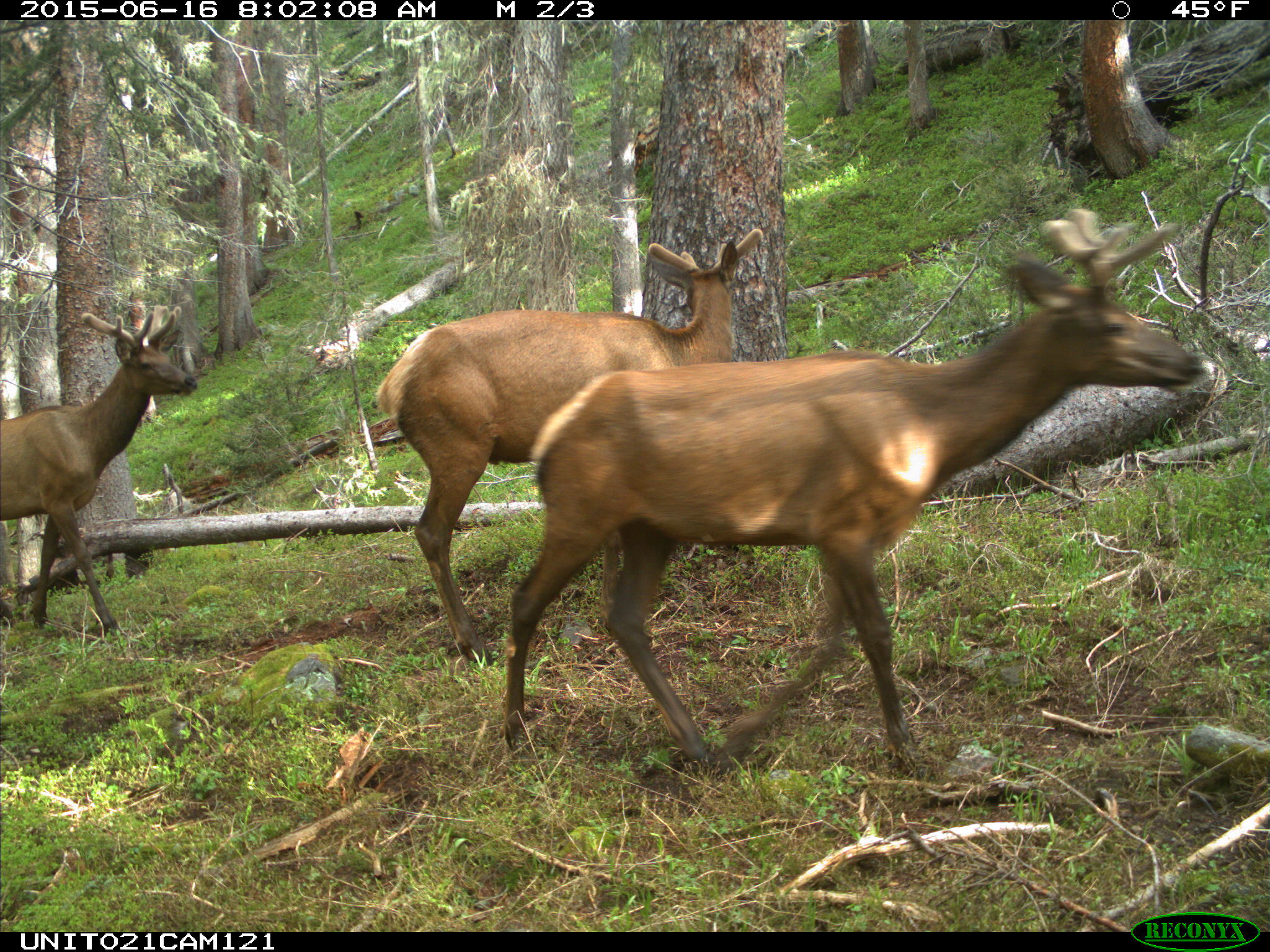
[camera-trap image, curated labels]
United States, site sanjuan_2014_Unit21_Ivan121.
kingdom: Animalia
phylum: Chordata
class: Mammalia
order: Artiodactyla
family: Cervidae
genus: Cervus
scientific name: Cervus elaphus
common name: red deer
Cervus elaphus (red deer).